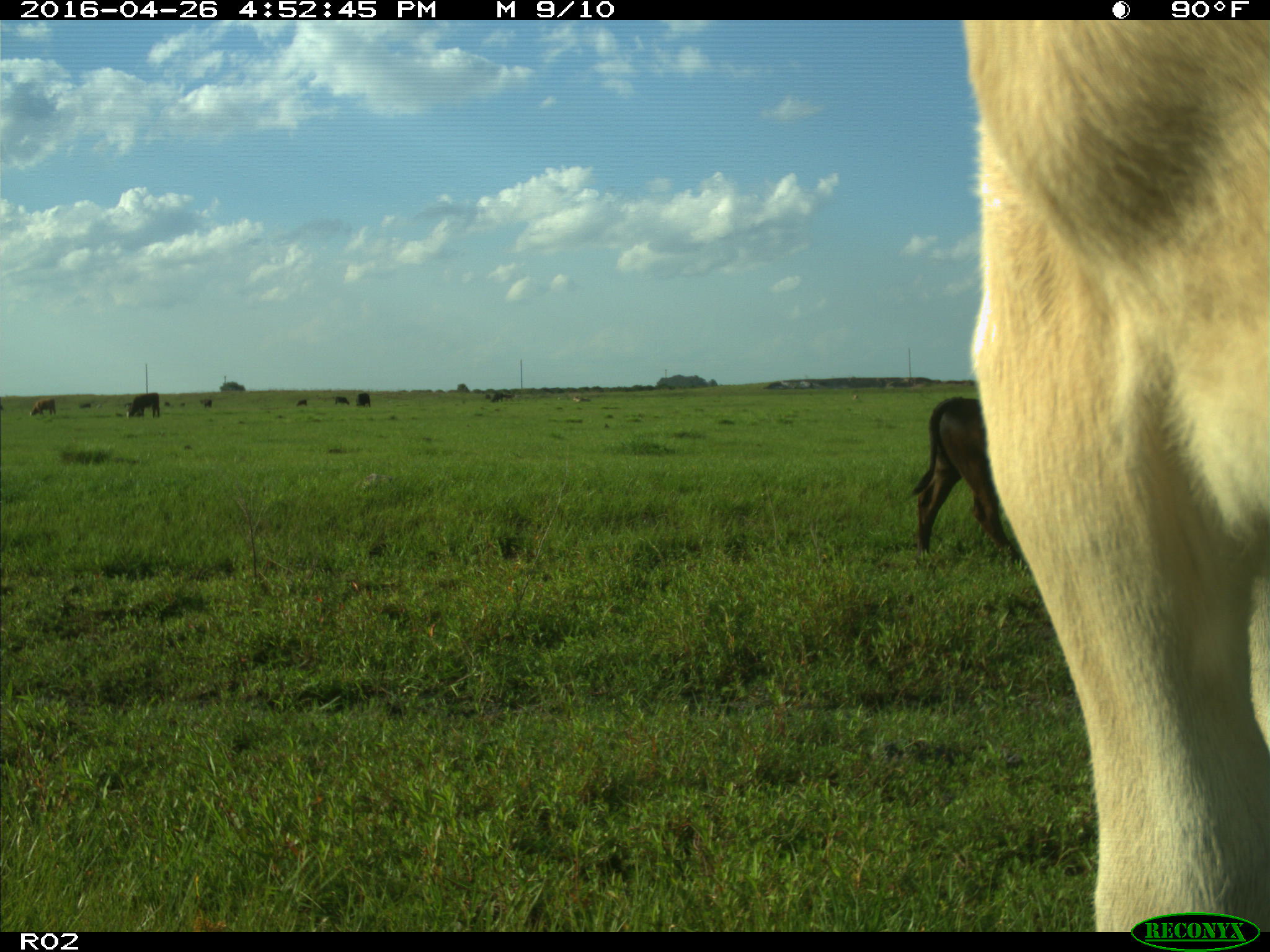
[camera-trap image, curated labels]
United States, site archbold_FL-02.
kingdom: Animalia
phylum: Chordata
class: Mammalia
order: Artiodactyla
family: Bovidae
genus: Bos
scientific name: Bos taurus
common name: domestic cow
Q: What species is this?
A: Bos taurus (domestic cow).